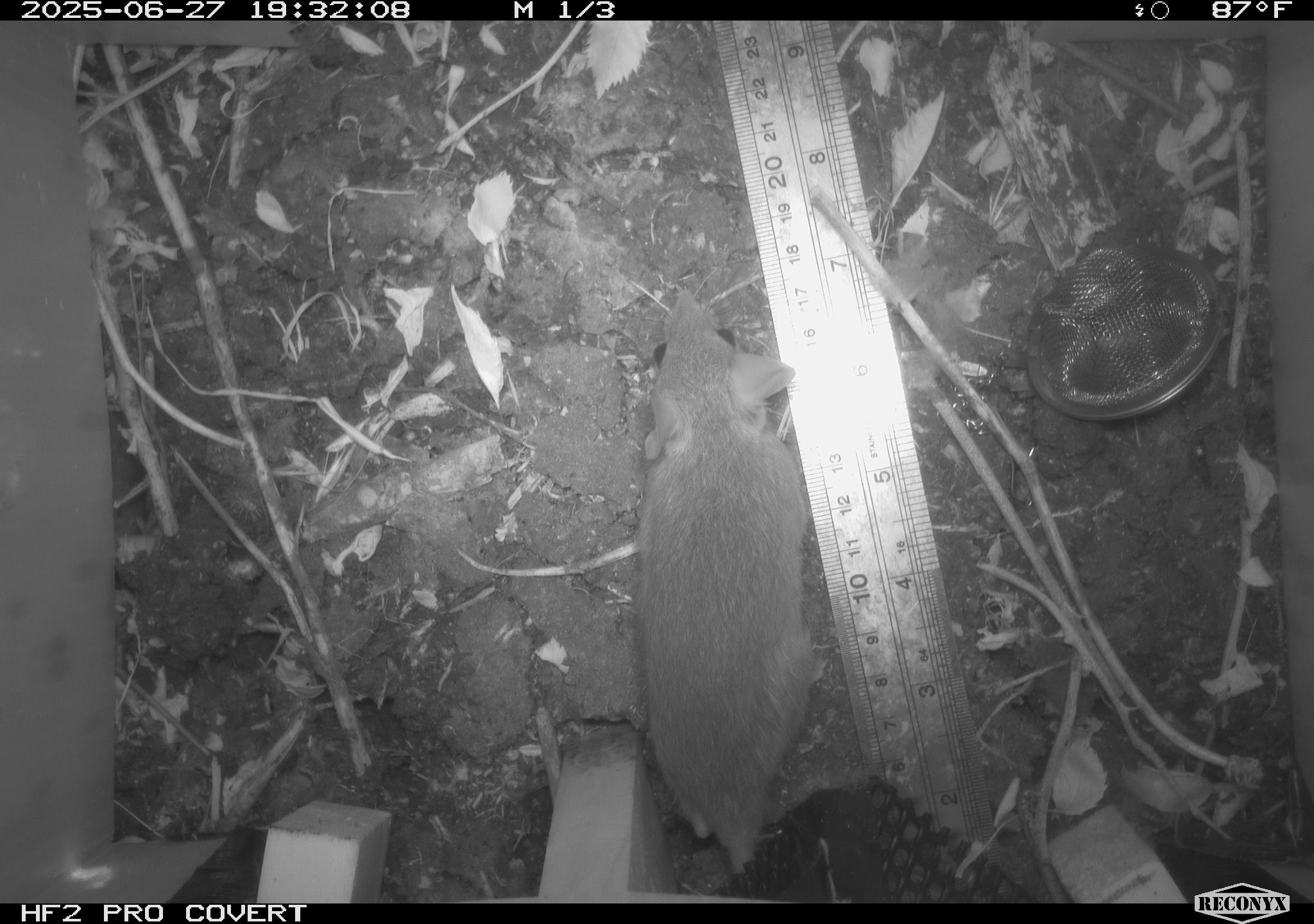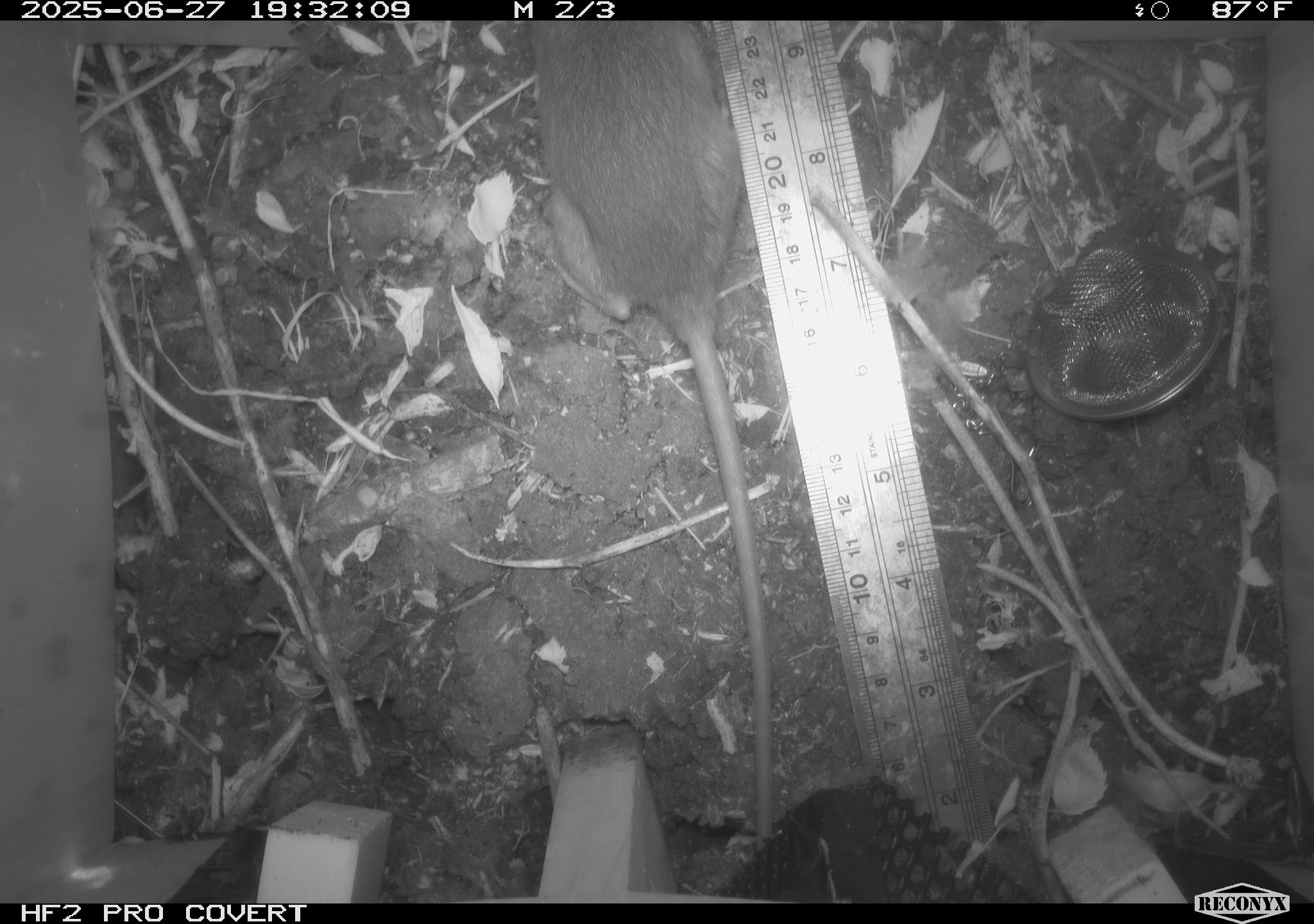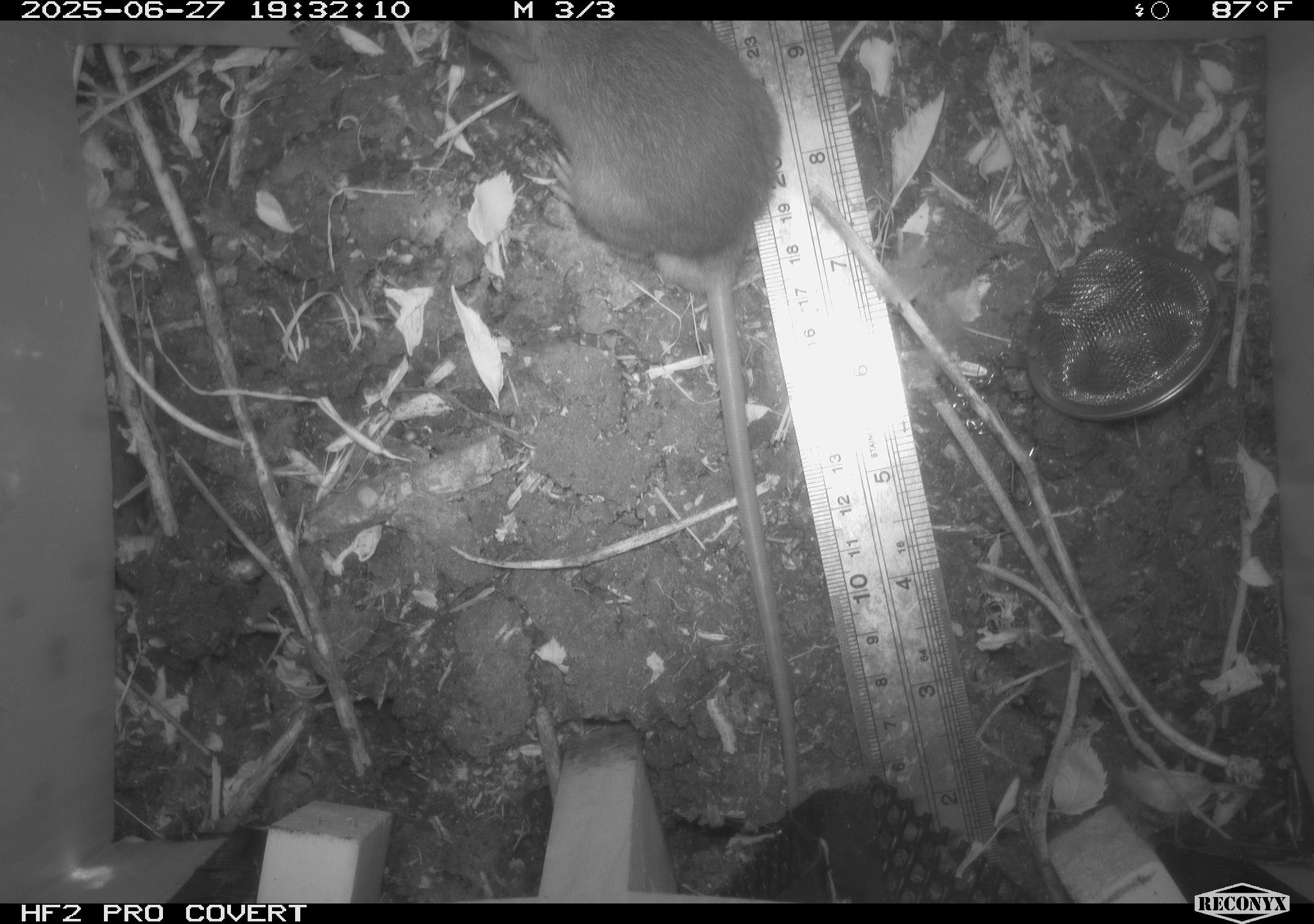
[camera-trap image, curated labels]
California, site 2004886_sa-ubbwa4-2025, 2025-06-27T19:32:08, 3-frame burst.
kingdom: Animalia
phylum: Chordata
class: Mammalia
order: Rodentia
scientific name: Rodentia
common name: rodent